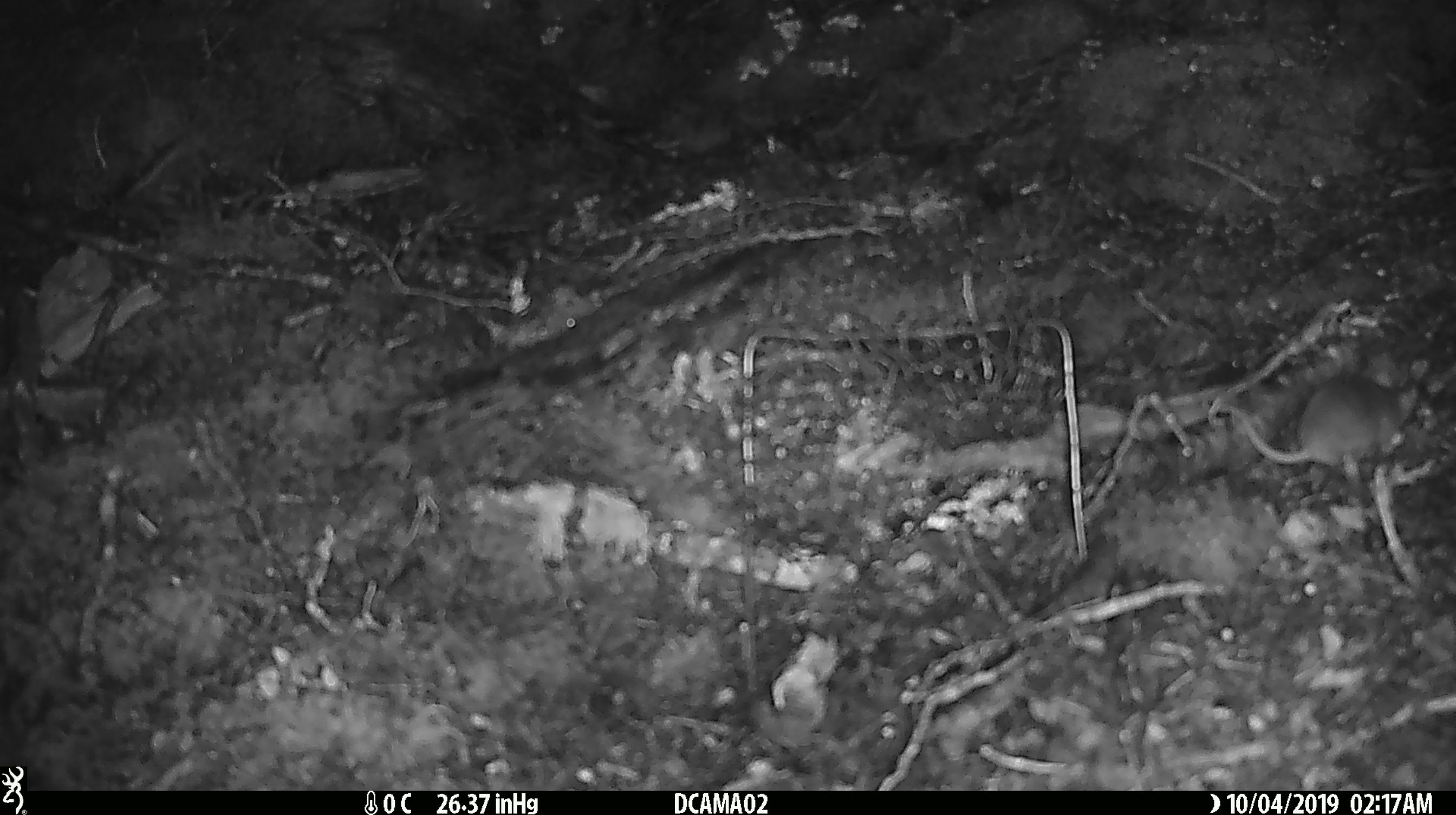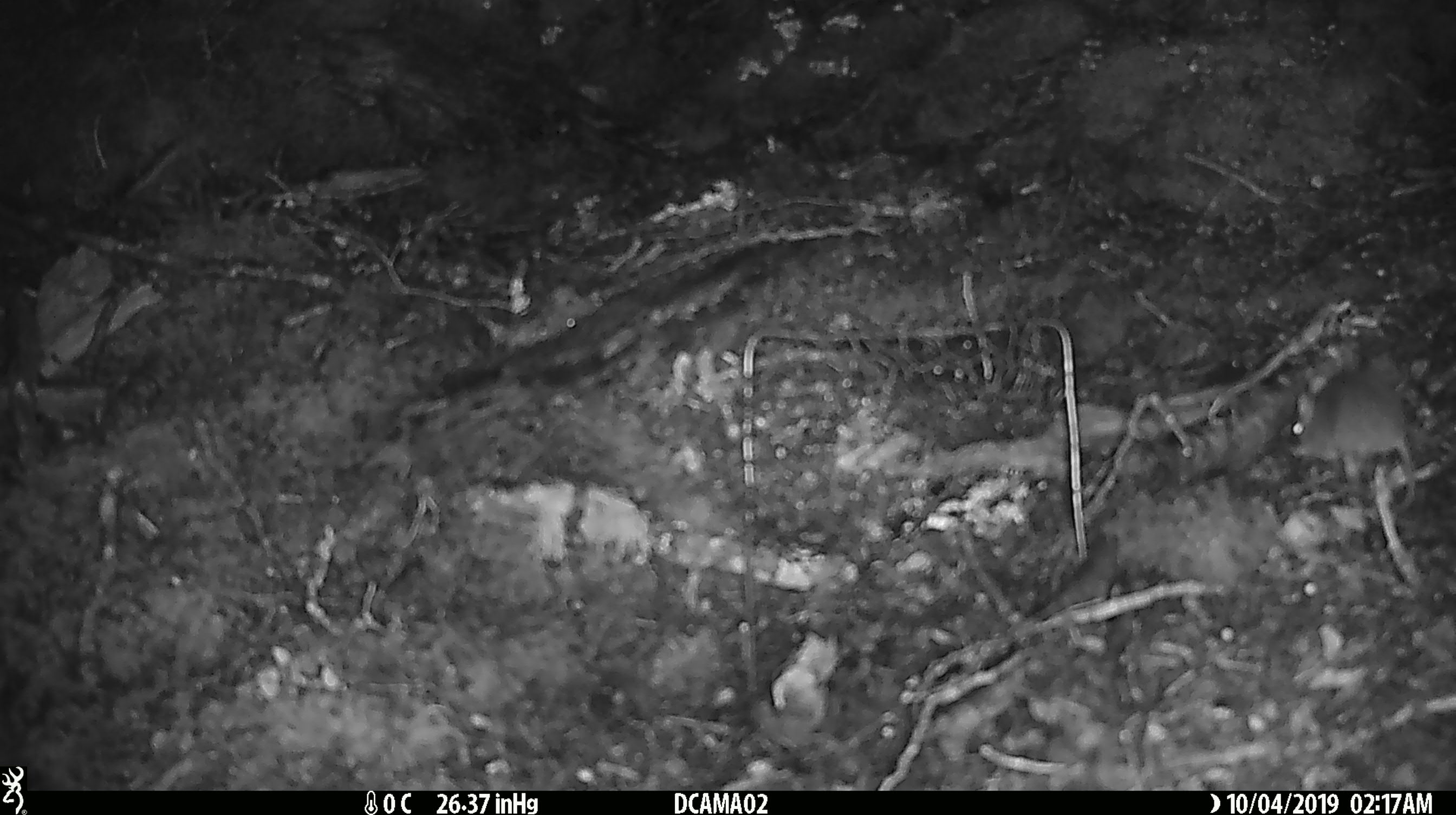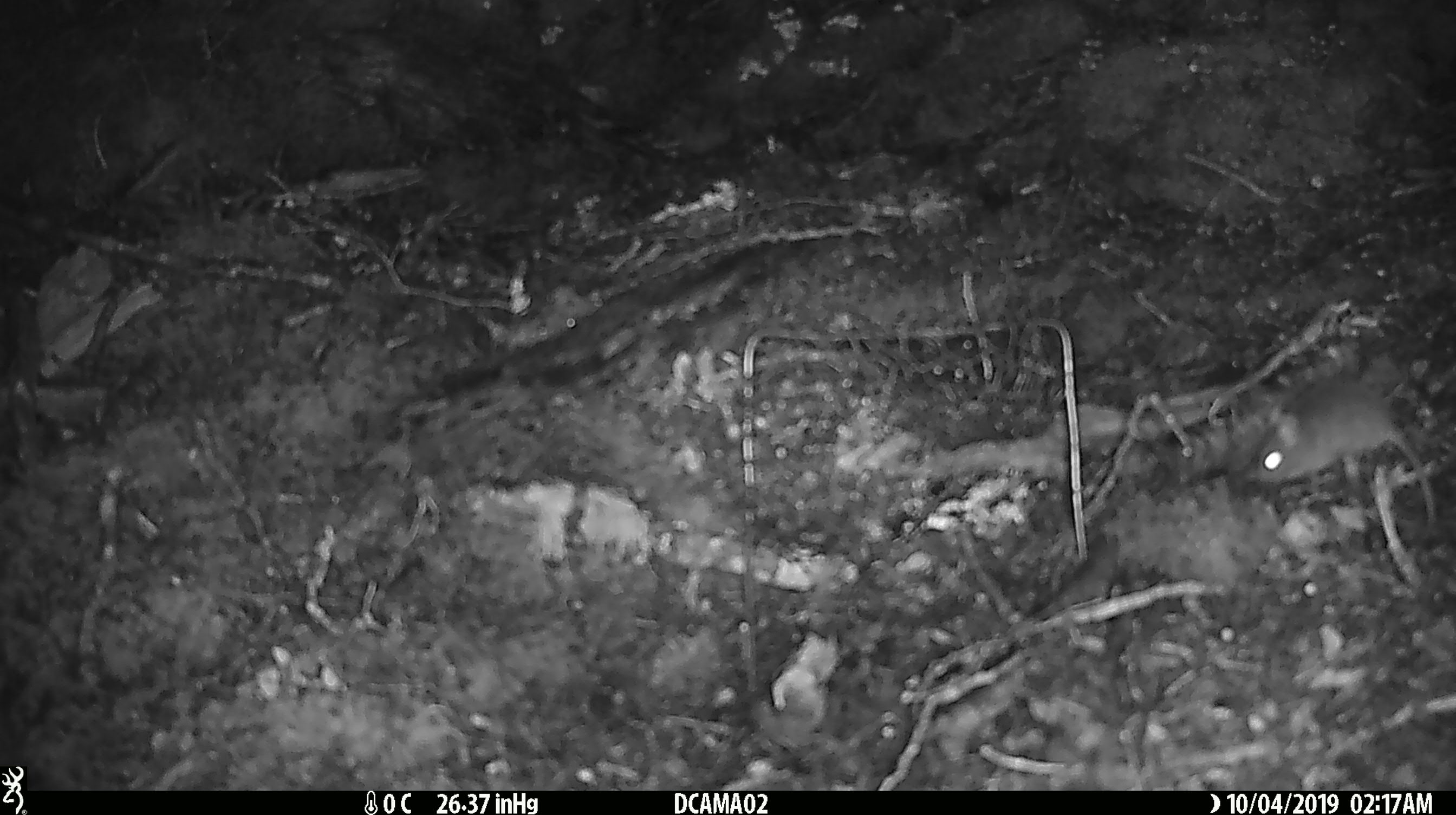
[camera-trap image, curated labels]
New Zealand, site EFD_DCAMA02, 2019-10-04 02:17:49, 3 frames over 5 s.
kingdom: Animalia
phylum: Chordata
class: Mammalia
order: Rodentia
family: Muridae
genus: Mus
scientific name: Mus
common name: mouse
Mouse (Mus).